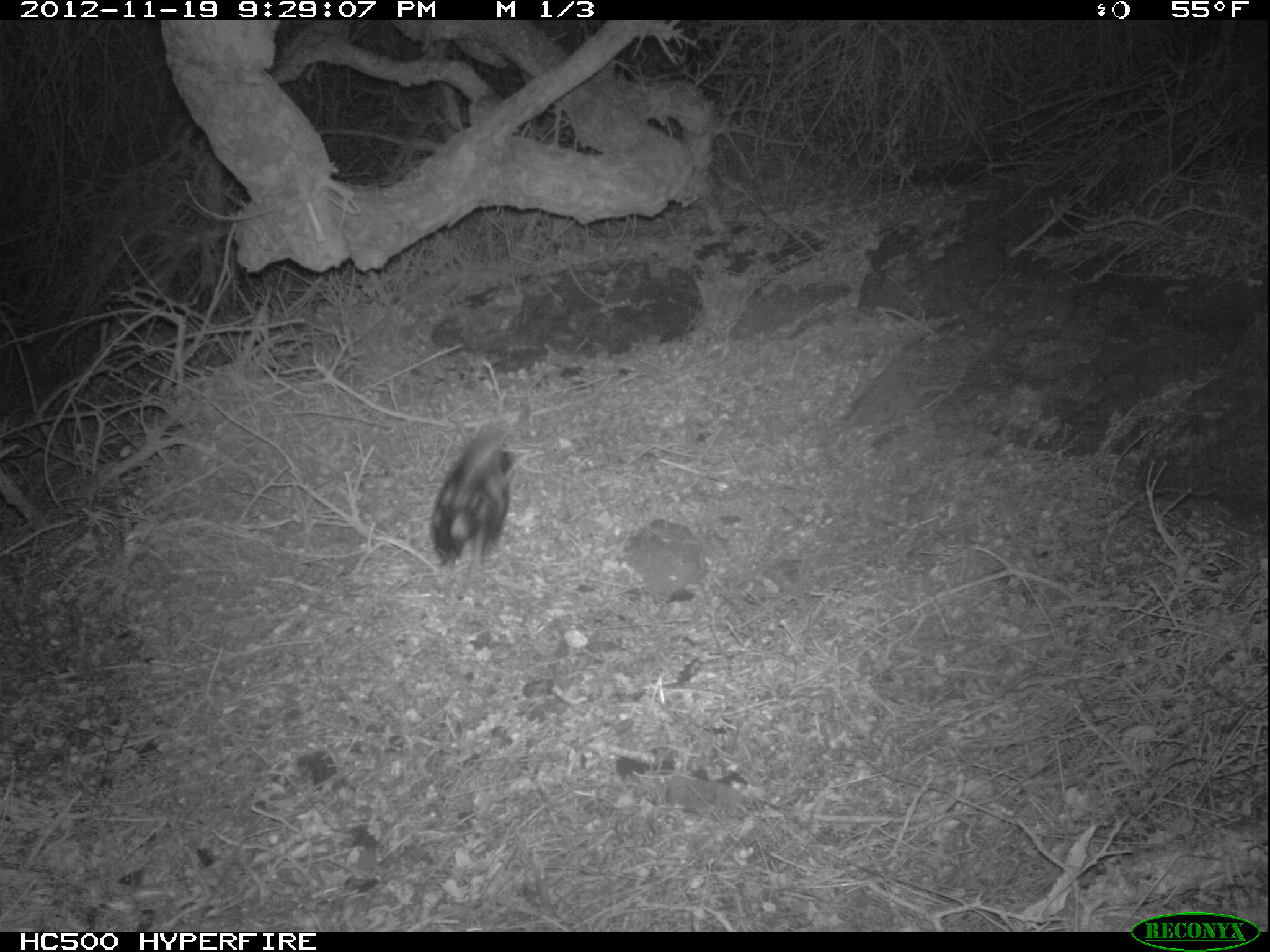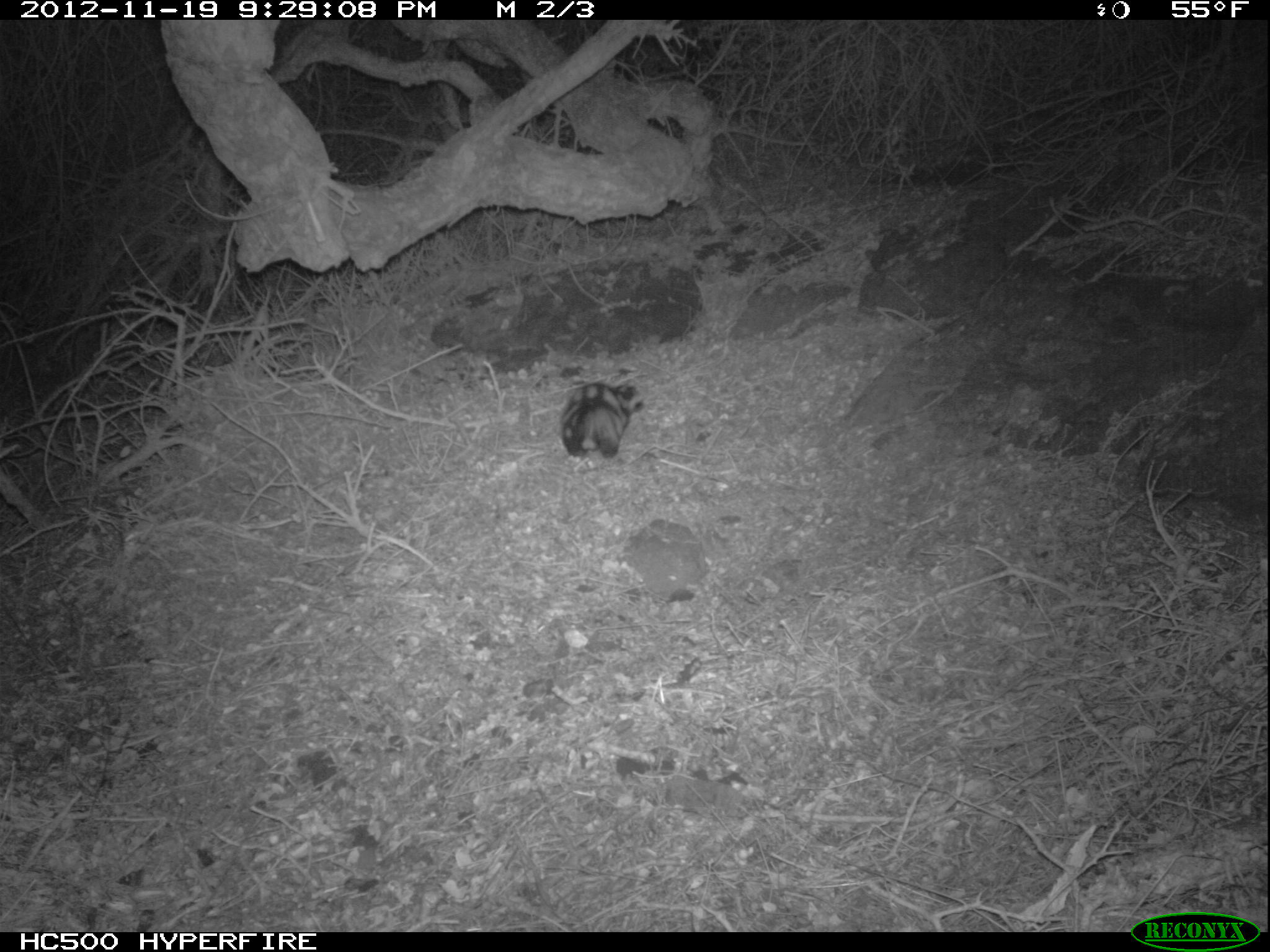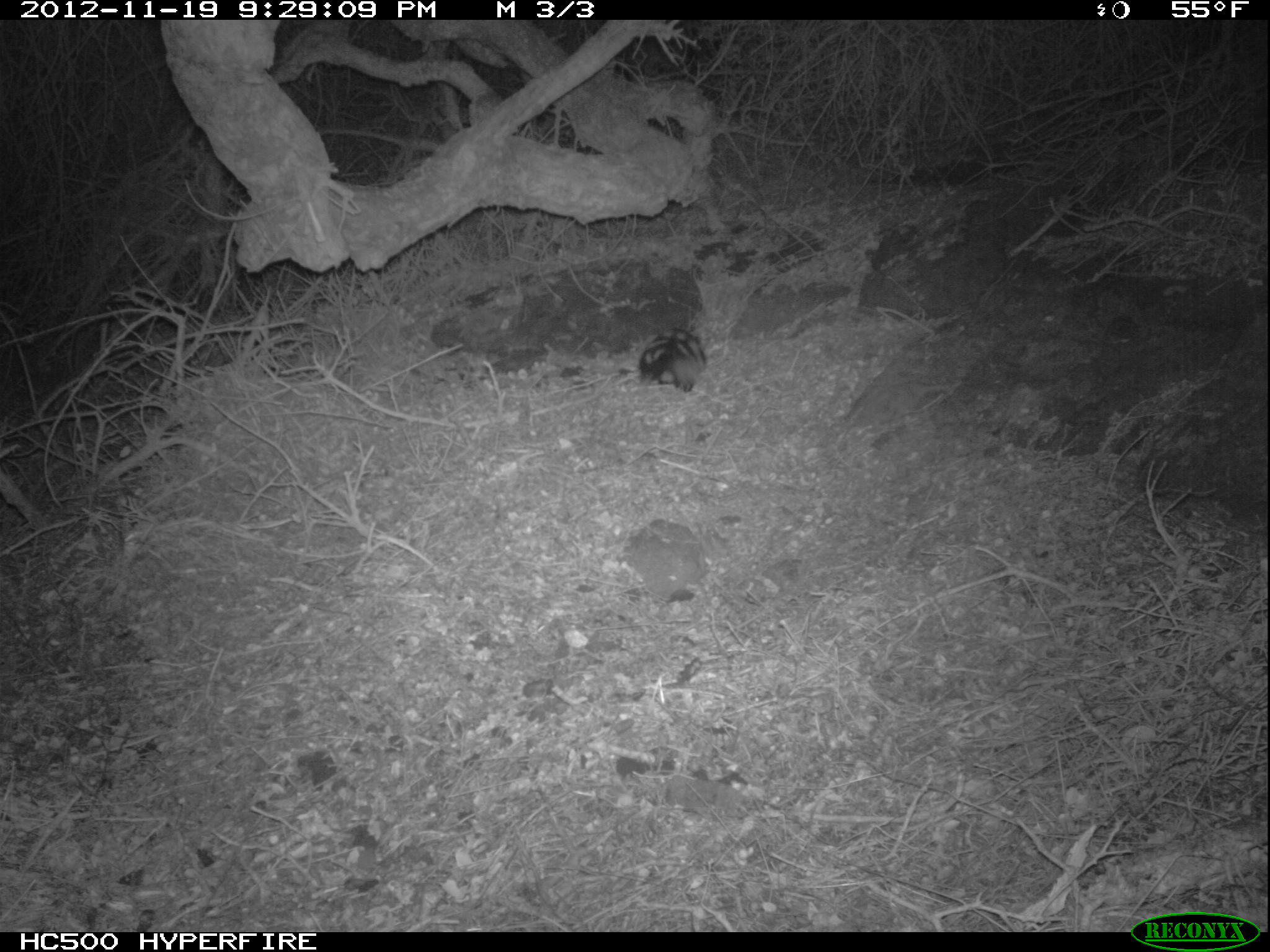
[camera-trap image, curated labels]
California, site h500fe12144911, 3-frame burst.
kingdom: Animalia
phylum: Chordata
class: Mammalia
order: Carnivora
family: Mephitidae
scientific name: Mephitidae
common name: skunk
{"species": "skunk (Mephitidae)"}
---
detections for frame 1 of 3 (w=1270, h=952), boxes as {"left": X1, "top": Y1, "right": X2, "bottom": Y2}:
skunk: {"left": 429, "top": 420, "right": 519, "bottom": 565}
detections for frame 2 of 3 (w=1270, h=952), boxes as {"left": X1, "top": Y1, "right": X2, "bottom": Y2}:
skunk: {"left": 559, "top": 382, "right": 644, "bottom": 457}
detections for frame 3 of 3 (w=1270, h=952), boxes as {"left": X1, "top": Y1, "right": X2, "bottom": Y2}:
skunk: {"left": 637, "top": 325, "right": 707, "bottom": 393}